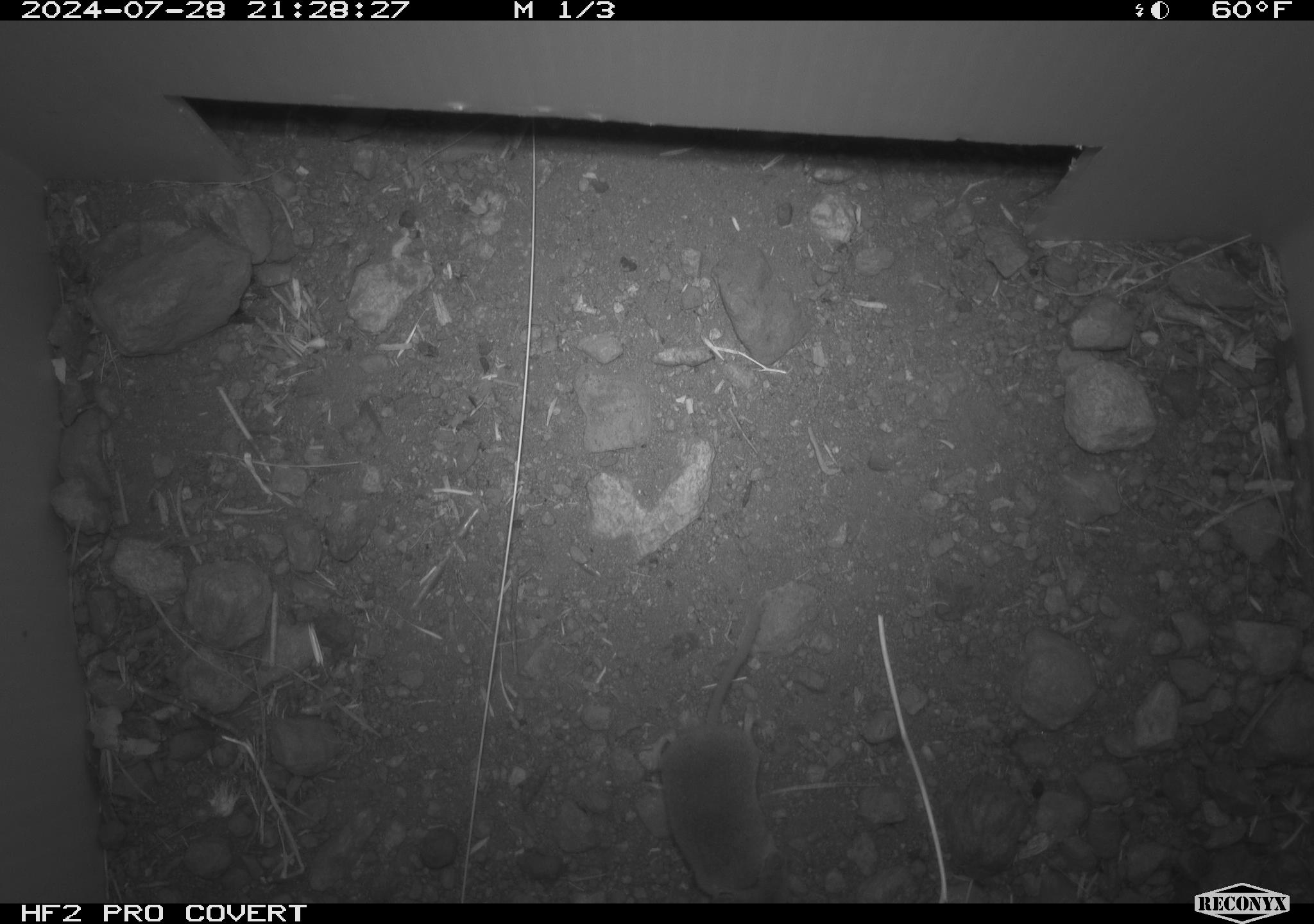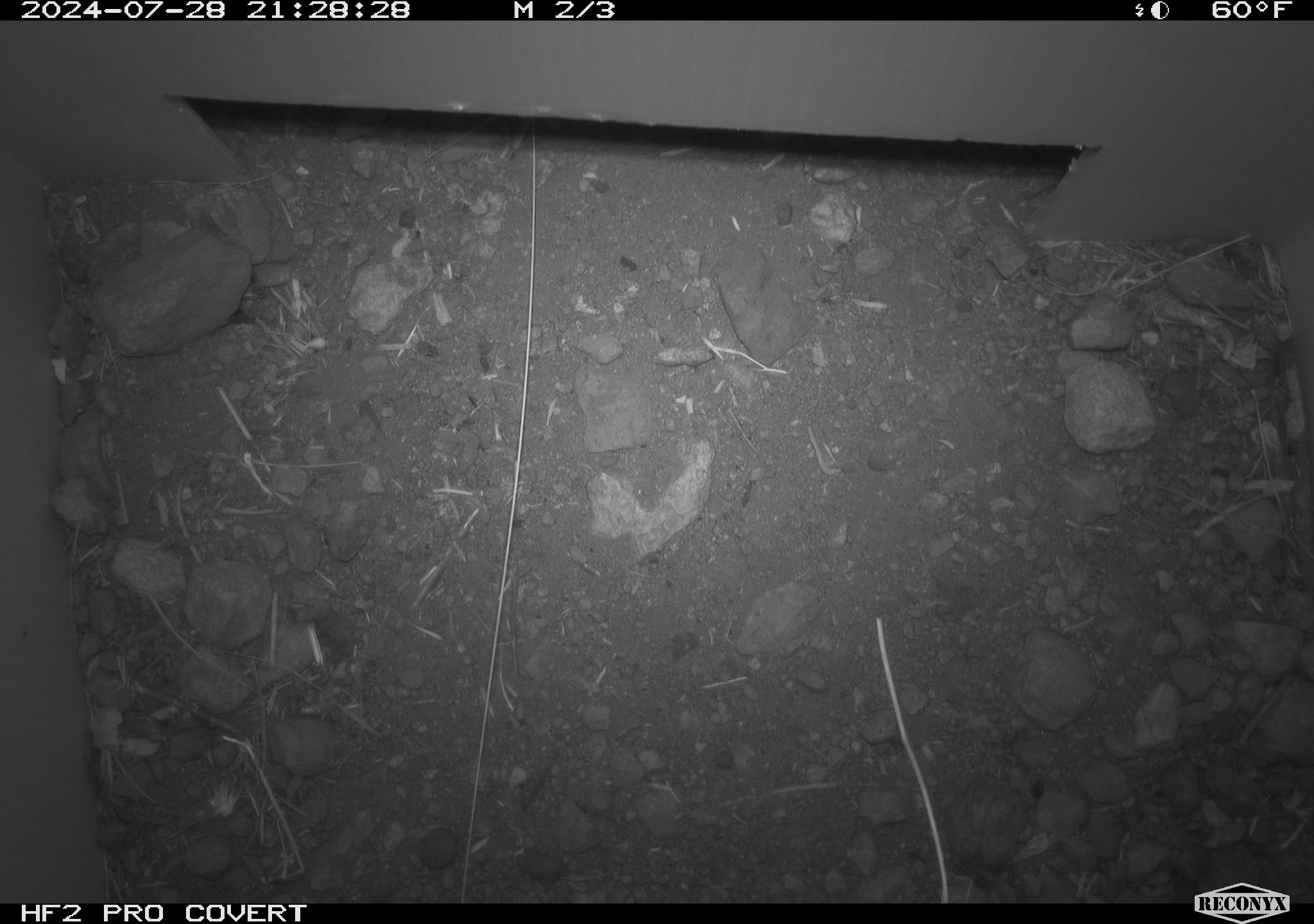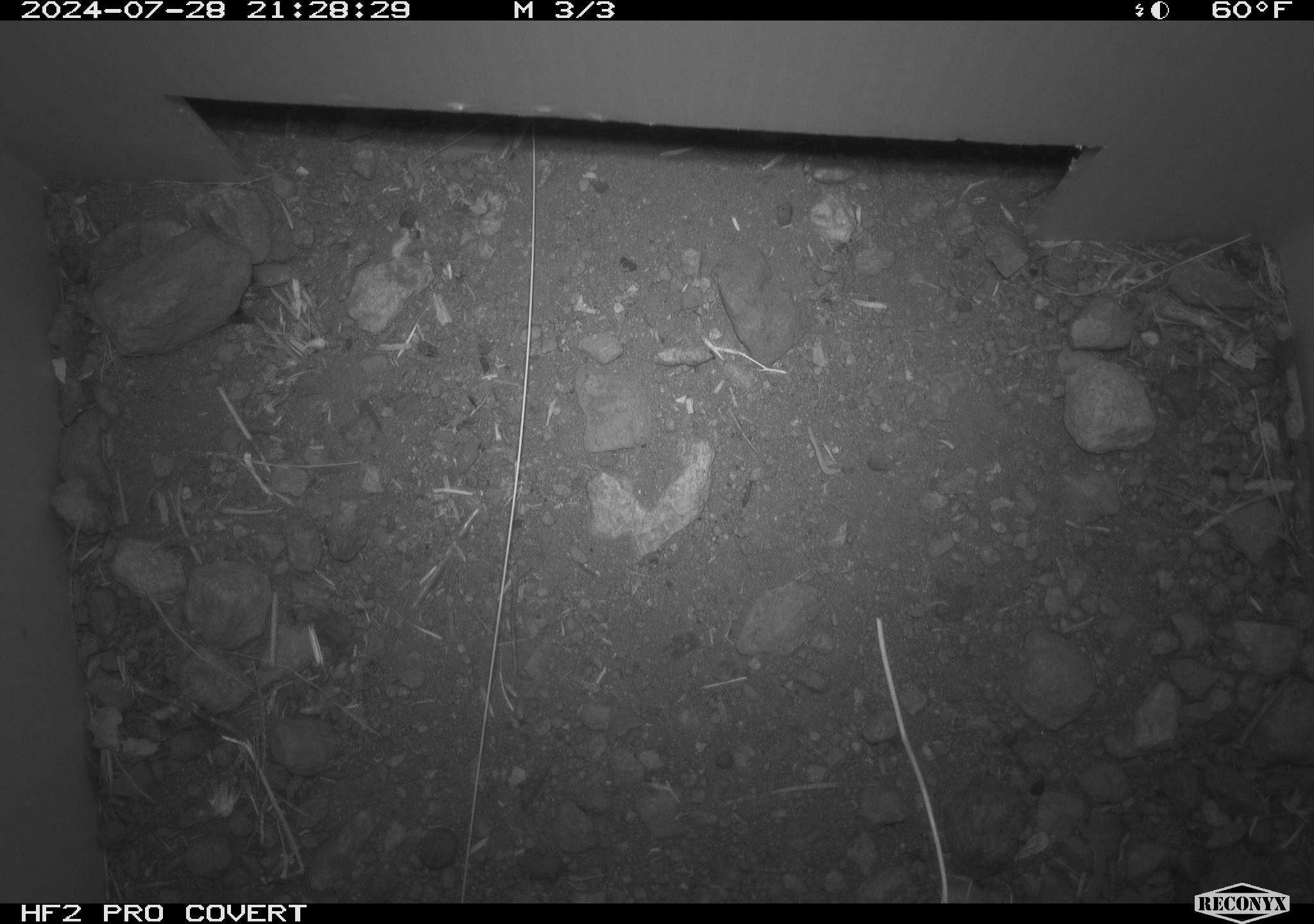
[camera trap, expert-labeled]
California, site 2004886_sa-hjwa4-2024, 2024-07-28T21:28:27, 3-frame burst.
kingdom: Animalia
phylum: Chordata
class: Mammalia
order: Rodentia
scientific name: Rodentia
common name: rodent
Rodent (Rodentia).